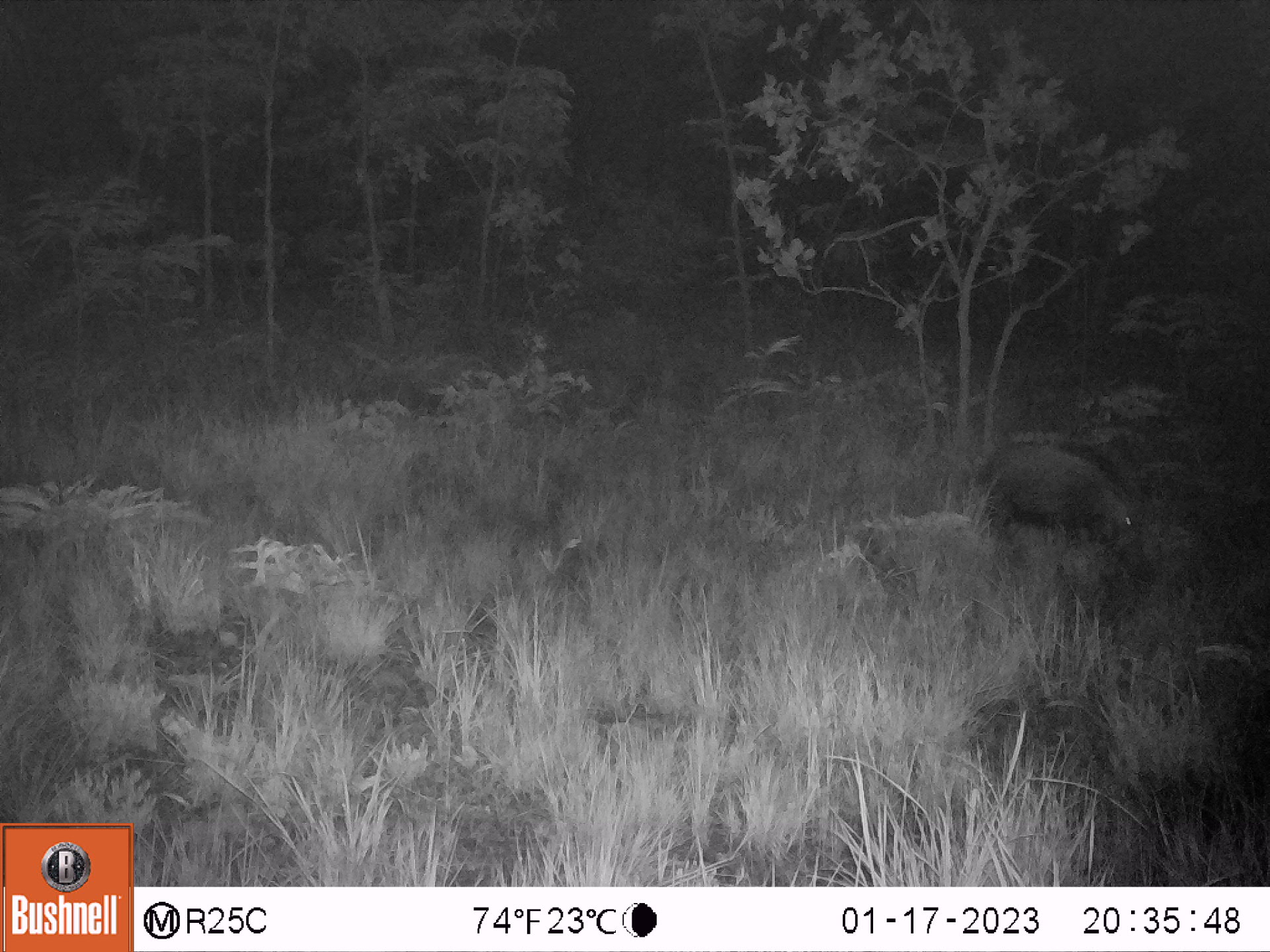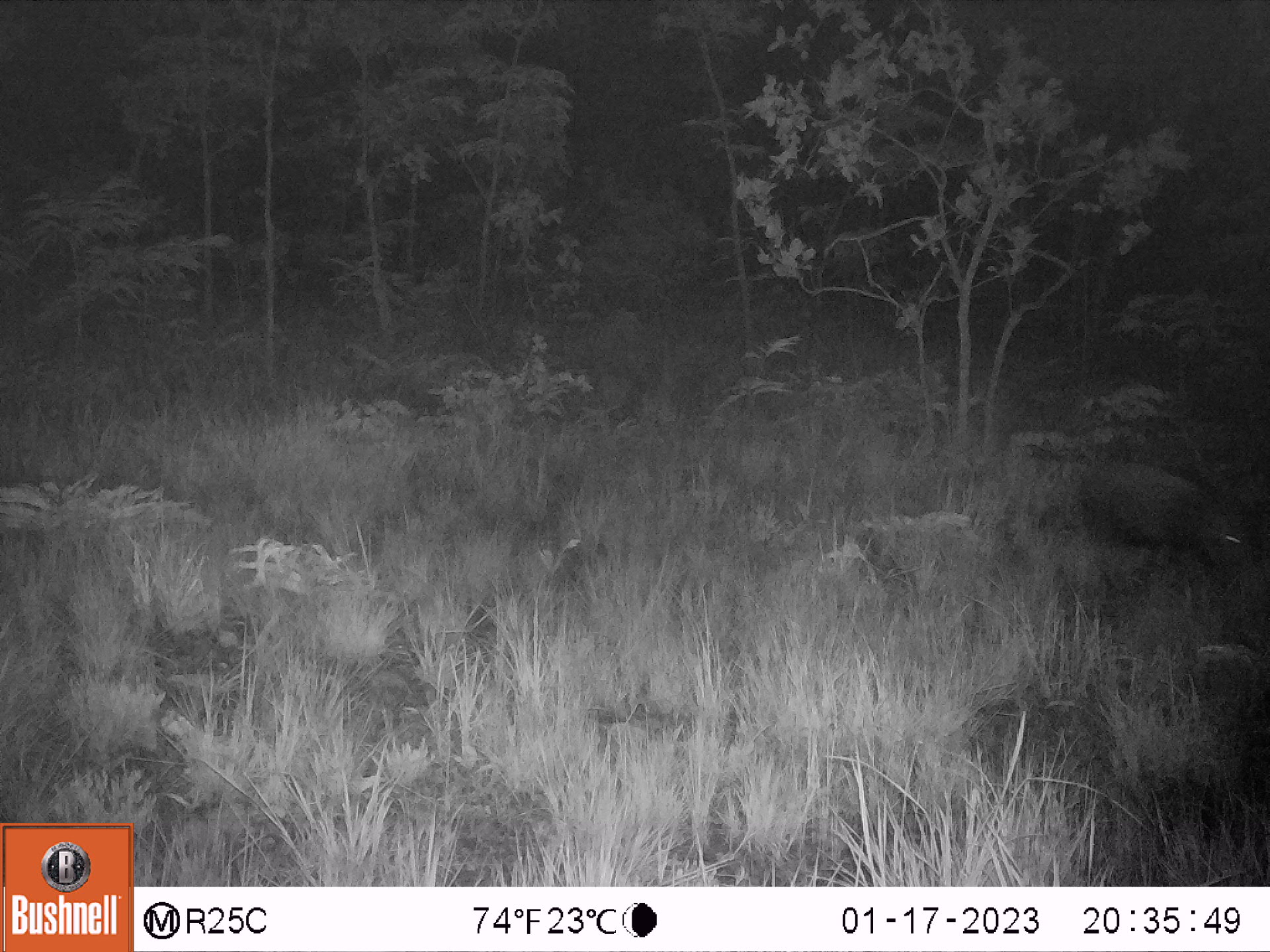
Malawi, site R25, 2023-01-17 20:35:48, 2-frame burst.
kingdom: Animalia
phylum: Chordata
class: Mammalia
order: Artiodactyla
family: Suidae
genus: Potamochoerus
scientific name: Potamochoerus larvatus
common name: bushpig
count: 1